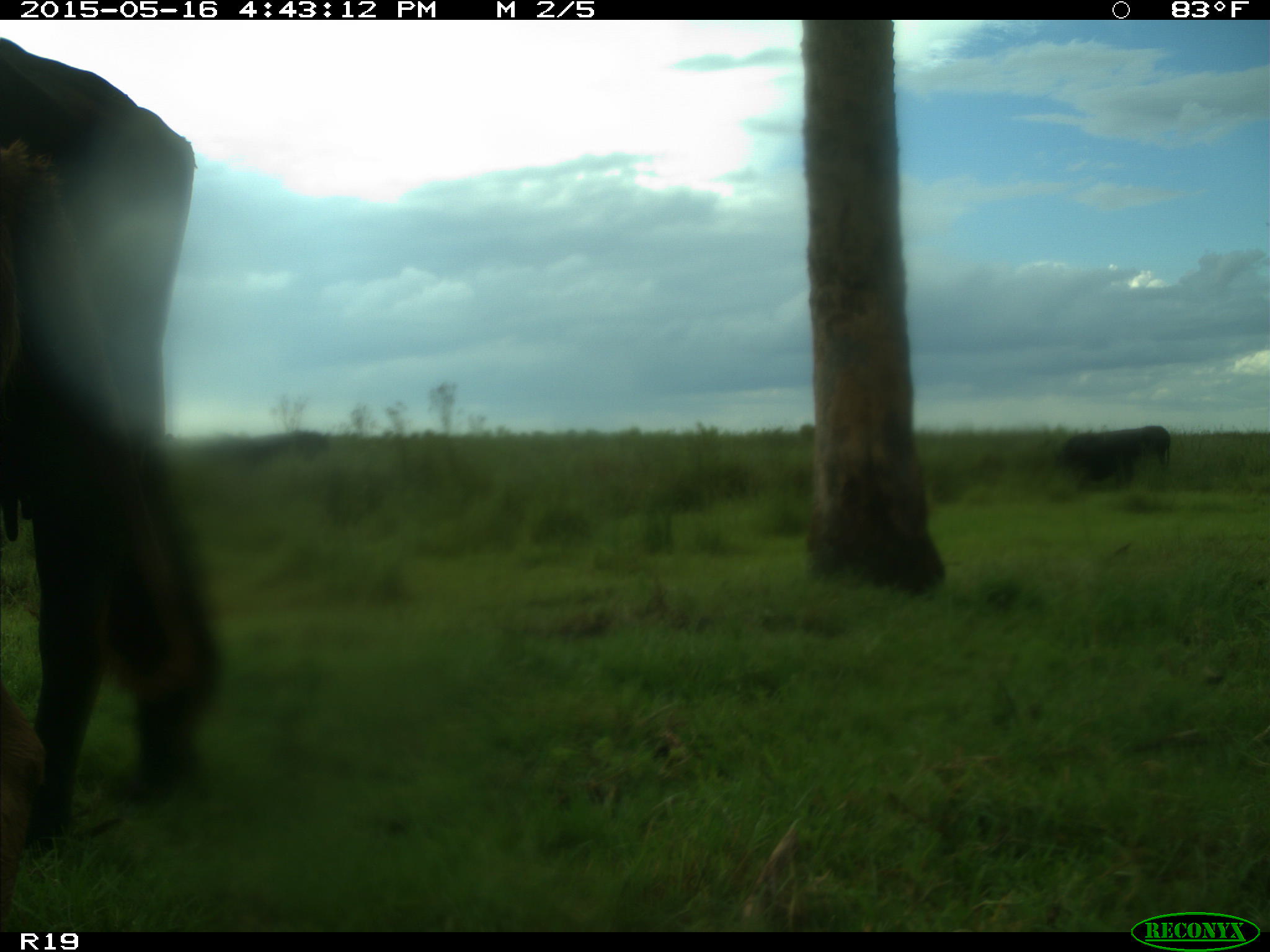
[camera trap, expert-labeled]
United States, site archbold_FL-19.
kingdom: Animalia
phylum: Chordata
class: Mammalia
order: Artiodactyla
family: Bovidae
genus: Bos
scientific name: Bos taurus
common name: domestic cow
Bos taurus (domestic cow).